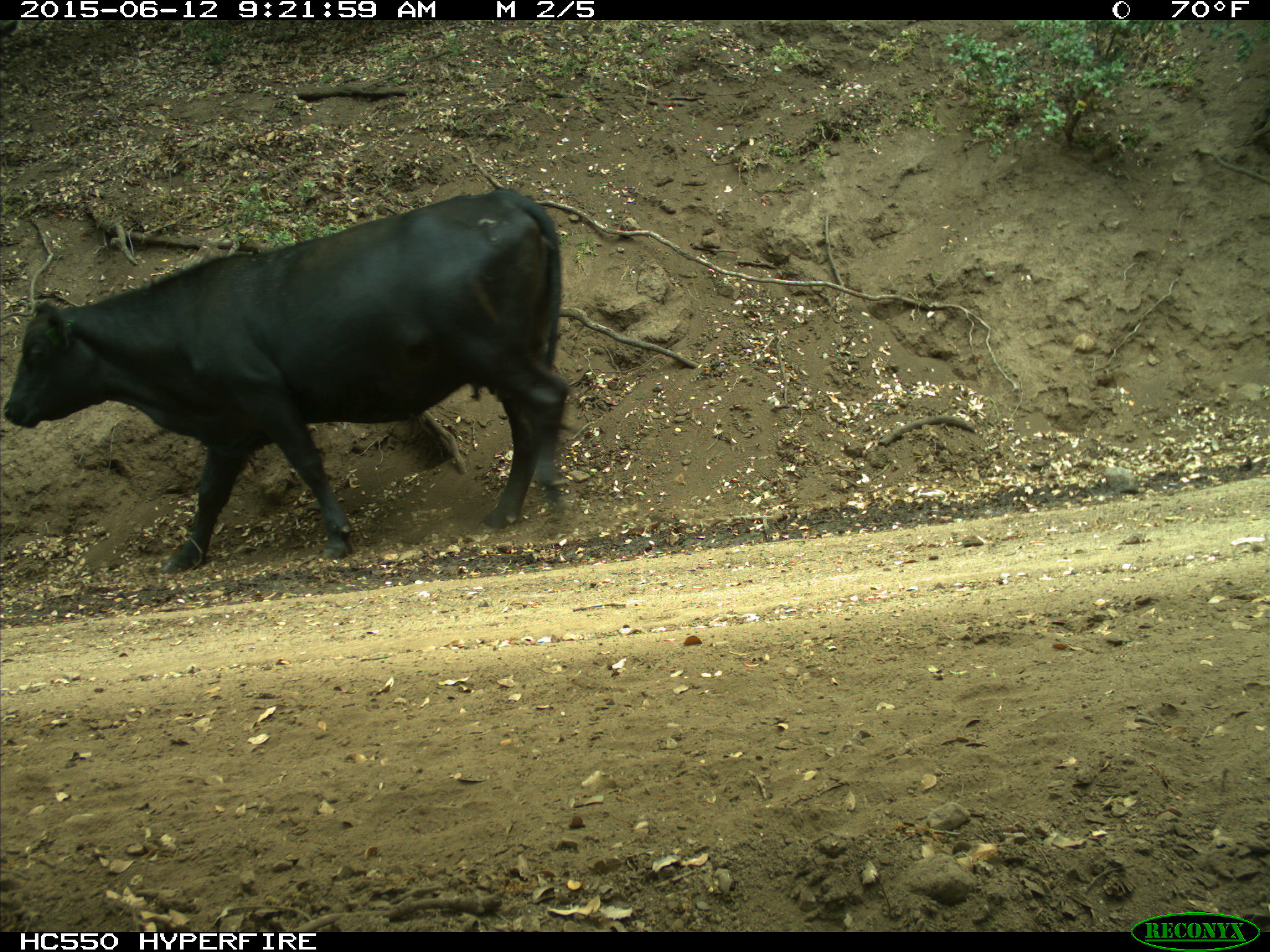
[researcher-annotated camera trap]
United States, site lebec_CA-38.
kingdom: Animalia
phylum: Chordata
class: Mammalia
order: Artiodactyla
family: Bovidae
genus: Bos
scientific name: Bos taurus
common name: domestic cow